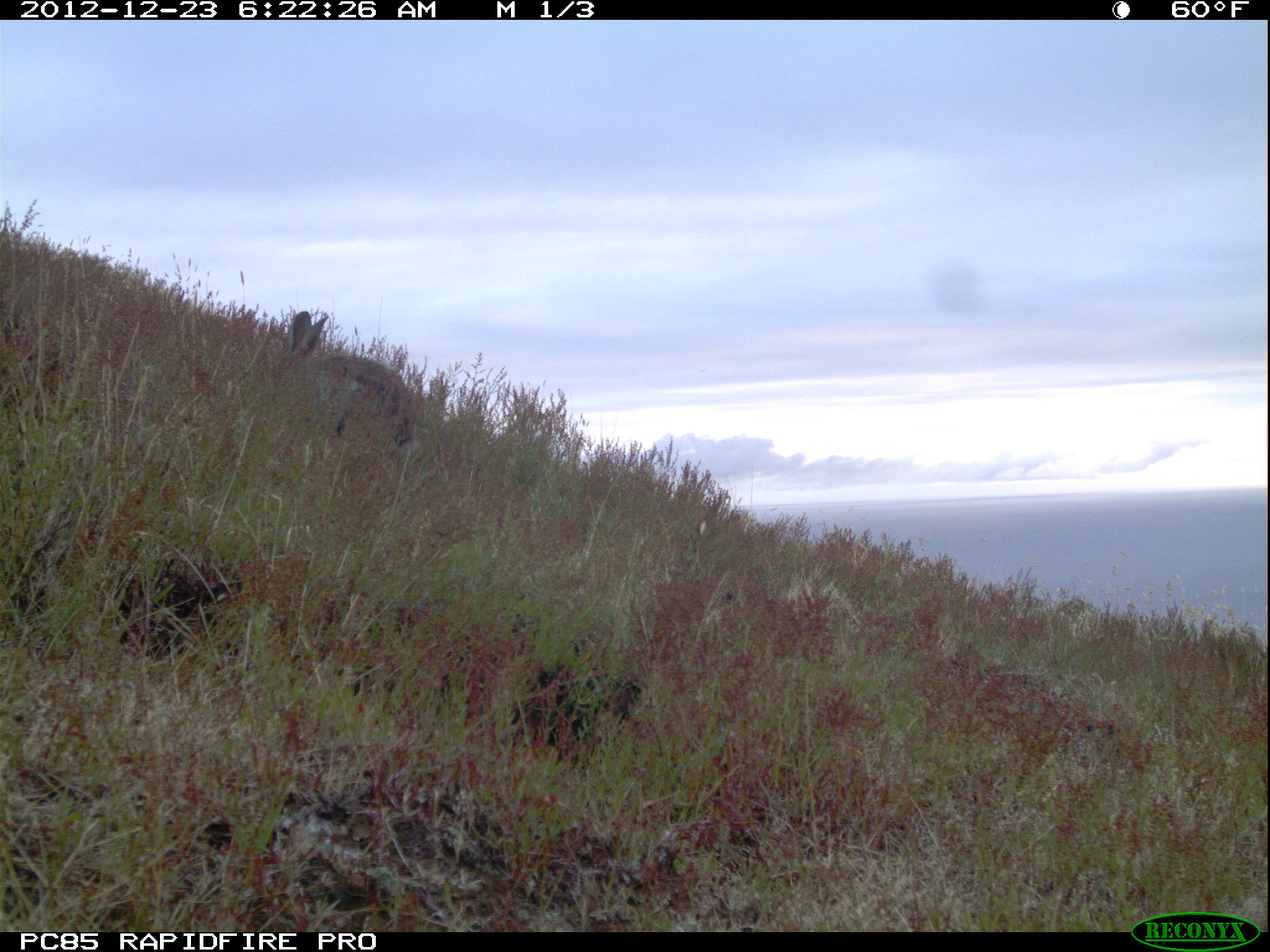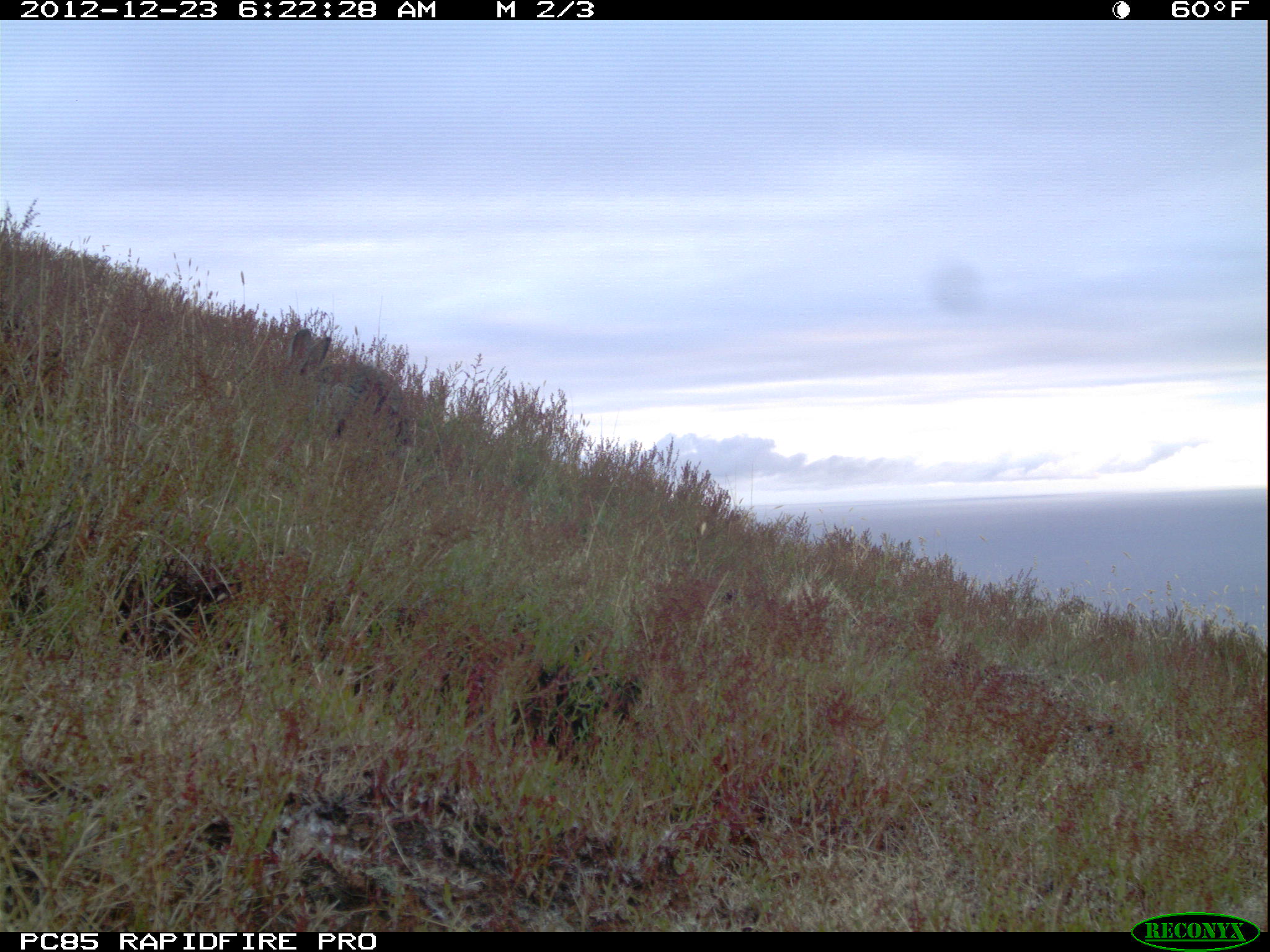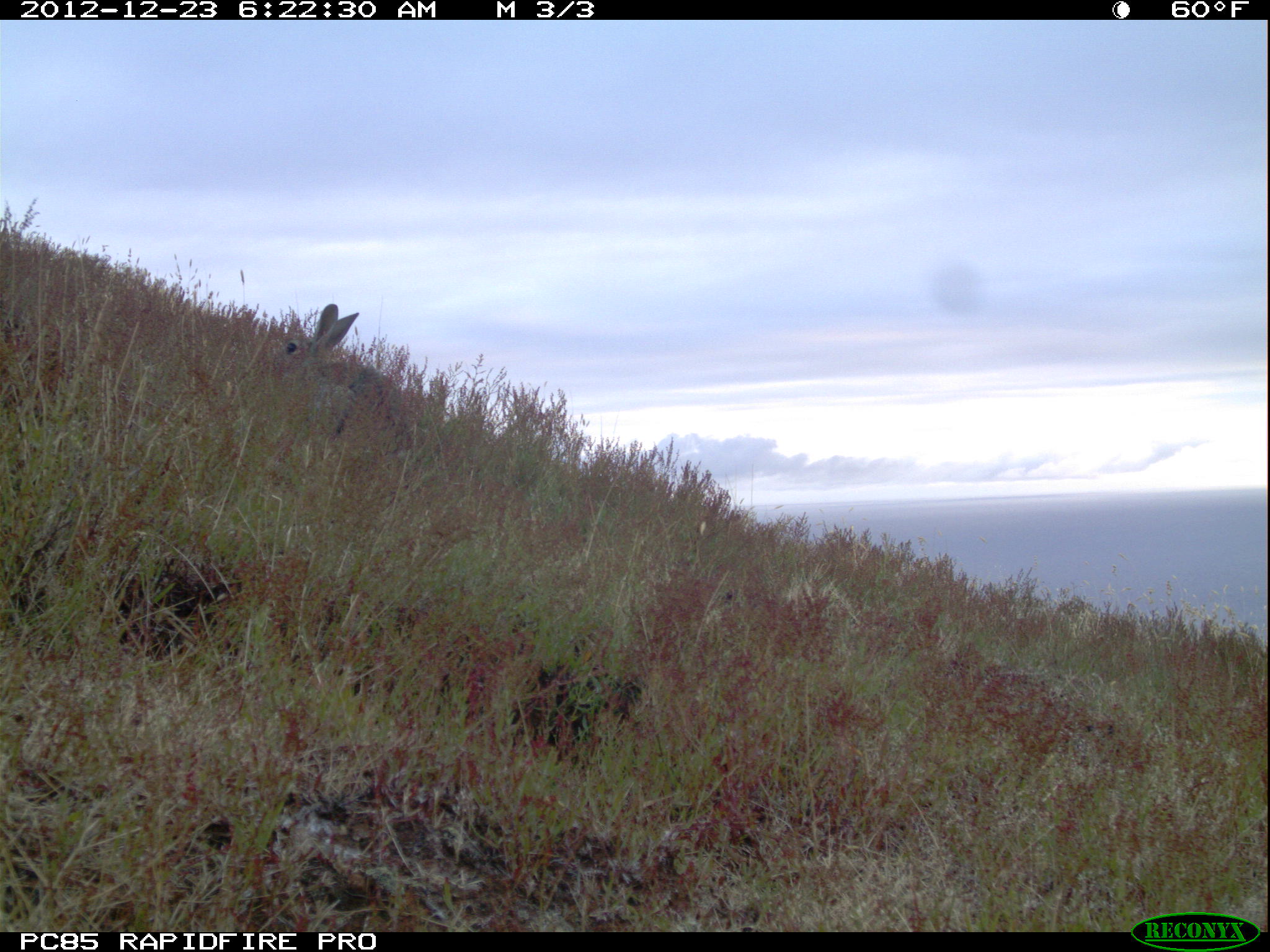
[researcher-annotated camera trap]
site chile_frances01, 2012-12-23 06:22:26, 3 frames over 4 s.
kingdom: Animalia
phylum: Chordata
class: Mammalia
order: Lagomorpha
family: Leporidae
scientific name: Leporidae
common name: rabbits and hares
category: rabbit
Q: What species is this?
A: Rabbit (rabbits and hares) (Leporidae).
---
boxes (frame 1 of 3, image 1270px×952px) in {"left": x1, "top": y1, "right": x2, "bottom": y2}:
rabbit: {"left": 277, "top": 306, "right": 417, "bottom": 465}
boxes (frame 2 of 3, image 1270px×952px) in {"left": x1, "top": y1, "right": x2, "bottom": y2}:
rabbit: {"left": 274, "top": 325, "right": 425, "bottom": 460}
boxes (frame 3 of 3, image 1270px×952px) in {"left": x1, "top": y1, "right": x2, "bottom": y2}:
rabbit: {"left": 276, "top": 301, "right": 410, "bottom": 452}